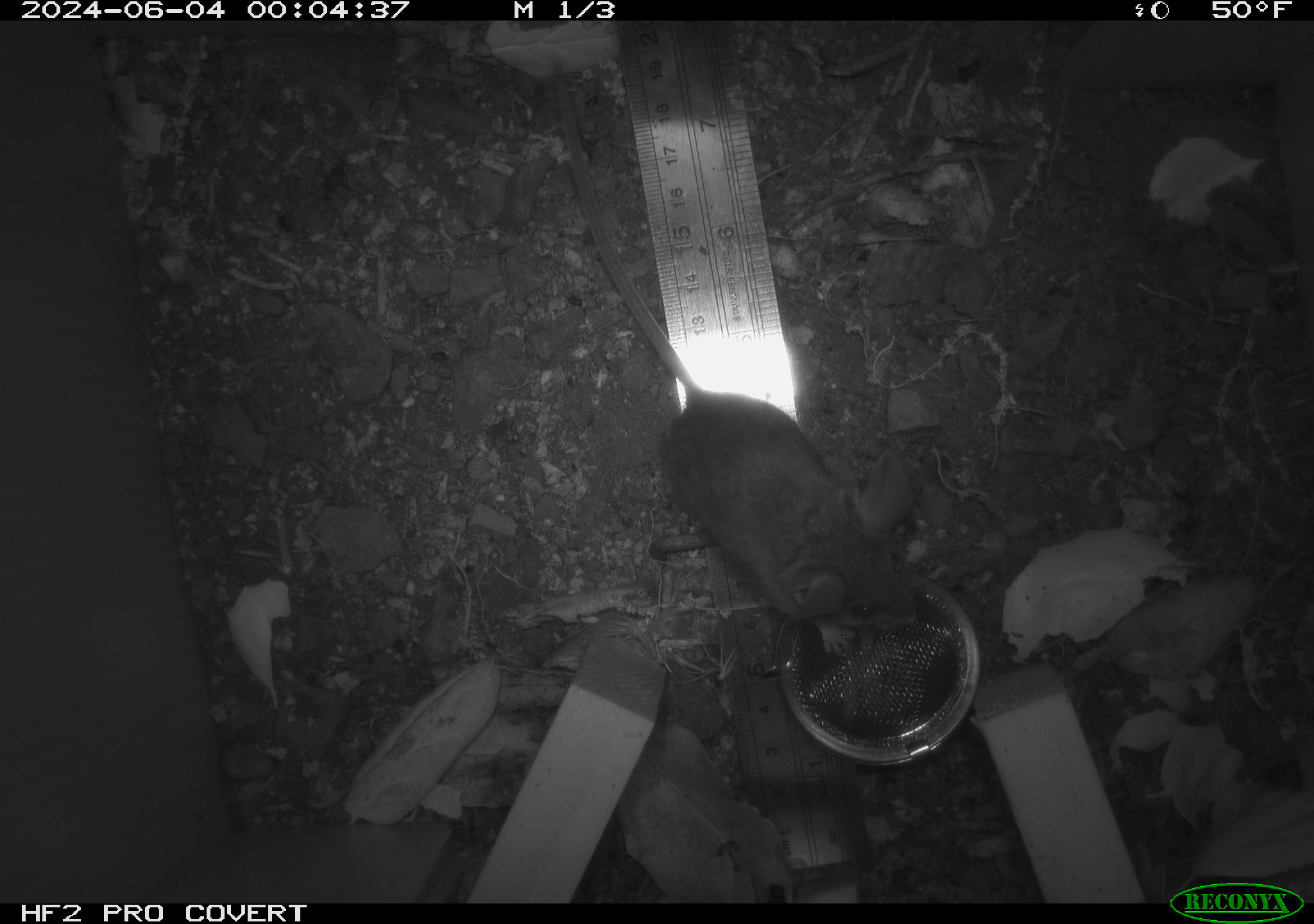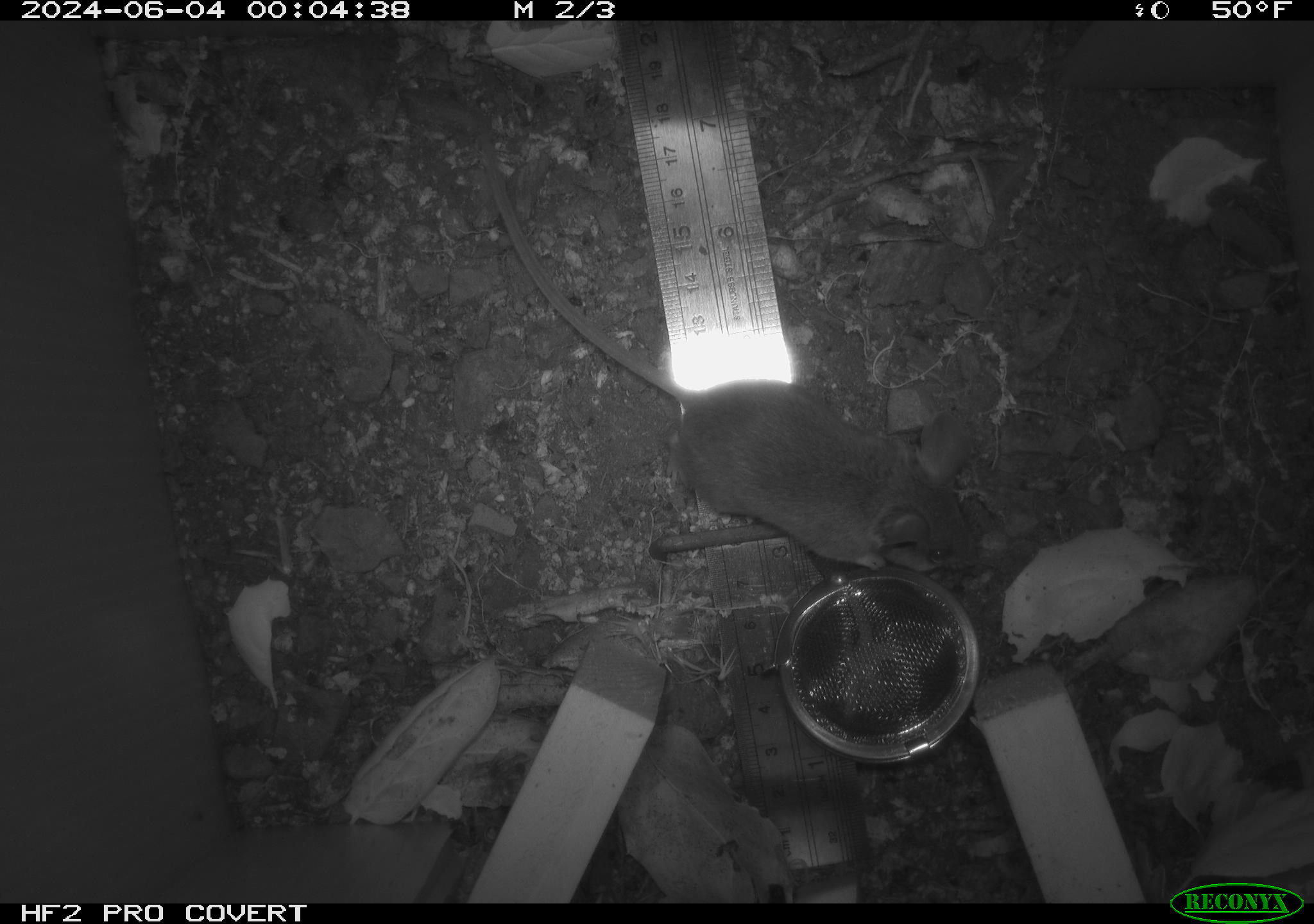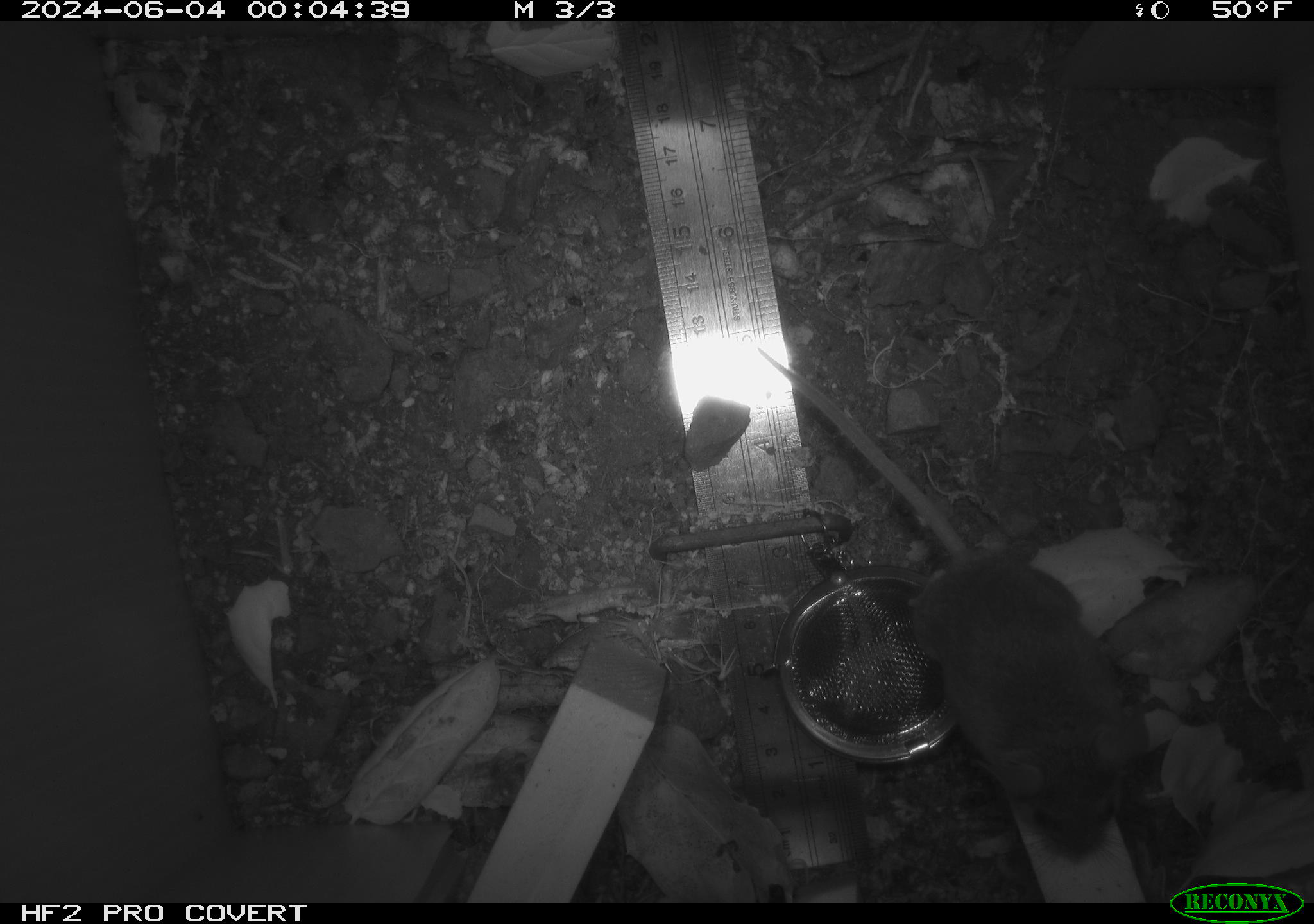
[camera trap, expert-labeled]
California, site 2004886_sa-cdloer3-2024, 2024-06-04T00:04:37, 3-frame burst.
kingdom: Animalia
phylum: Chordata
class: Mammalia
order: Rodentia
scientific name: Rodentia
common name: rodent